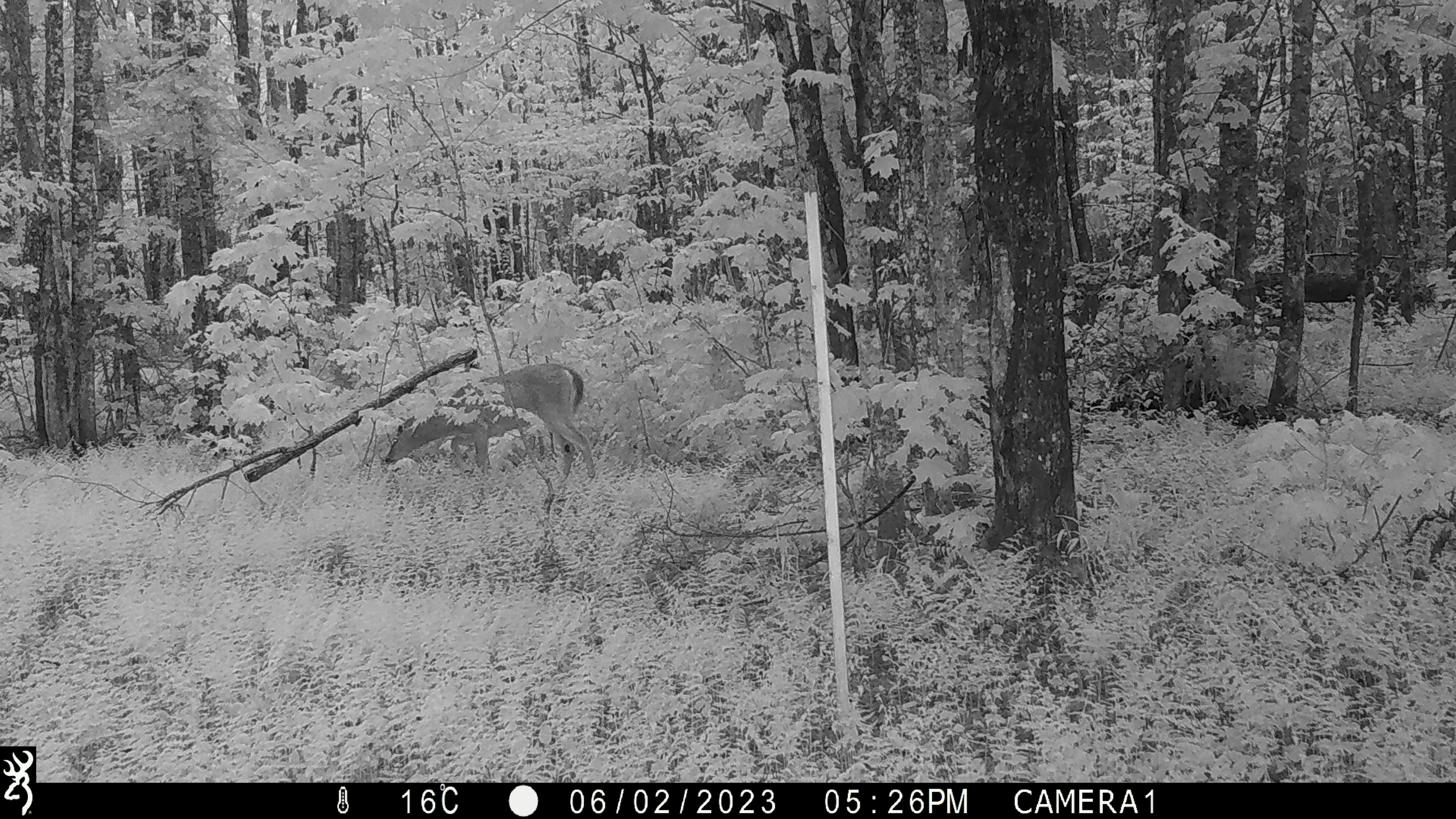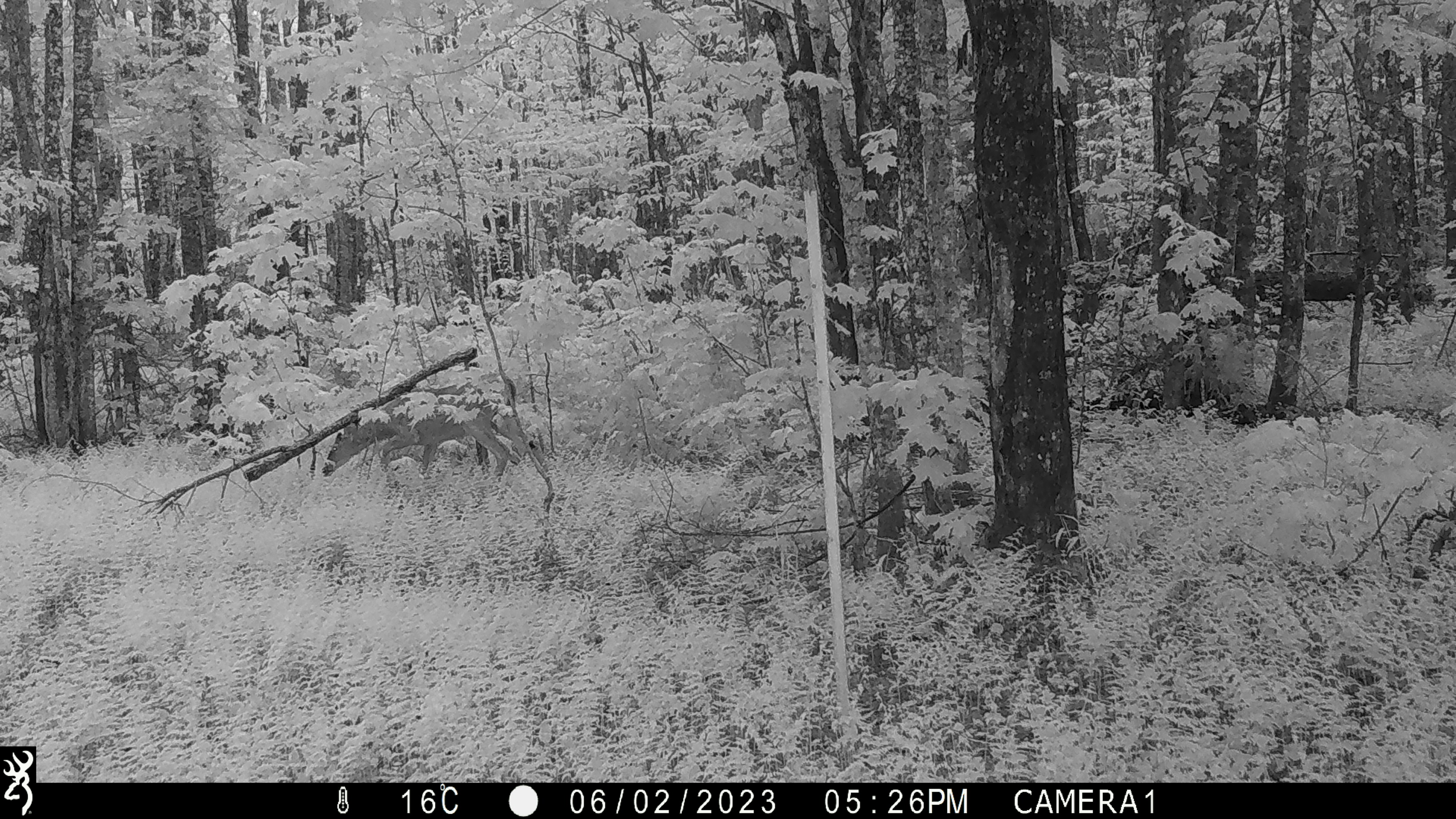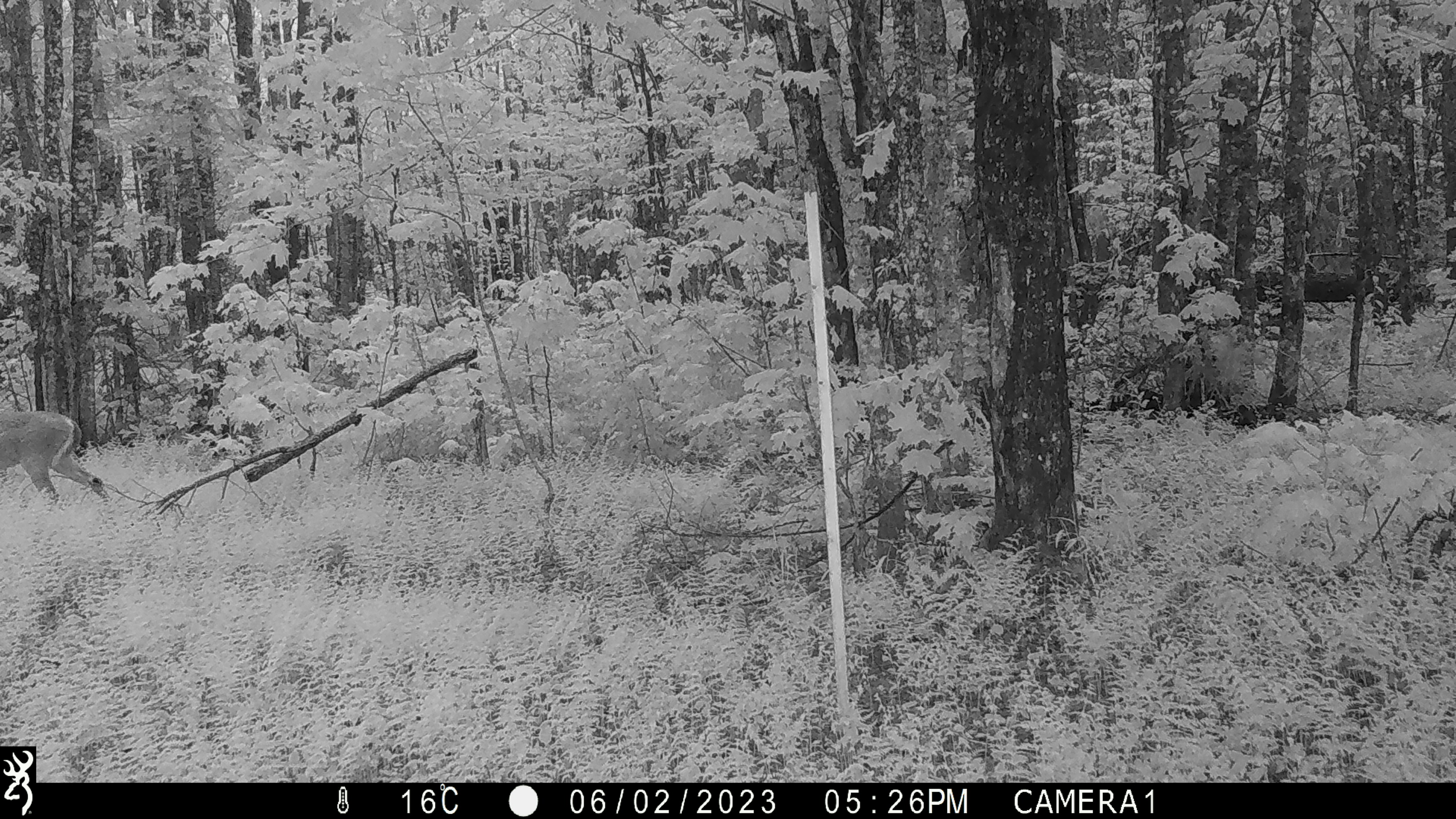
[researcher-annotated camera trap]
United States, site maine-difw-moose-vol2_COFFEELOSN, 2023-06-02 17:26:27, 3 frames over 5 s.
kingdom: Animalia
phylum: Chordata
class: Mammalia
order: Artiodactyla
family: Cervidae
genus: Odocoileus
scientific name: Odocoileus virginianus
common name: white-tailed deer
White-tailed deer (Odocoileus virginianus).